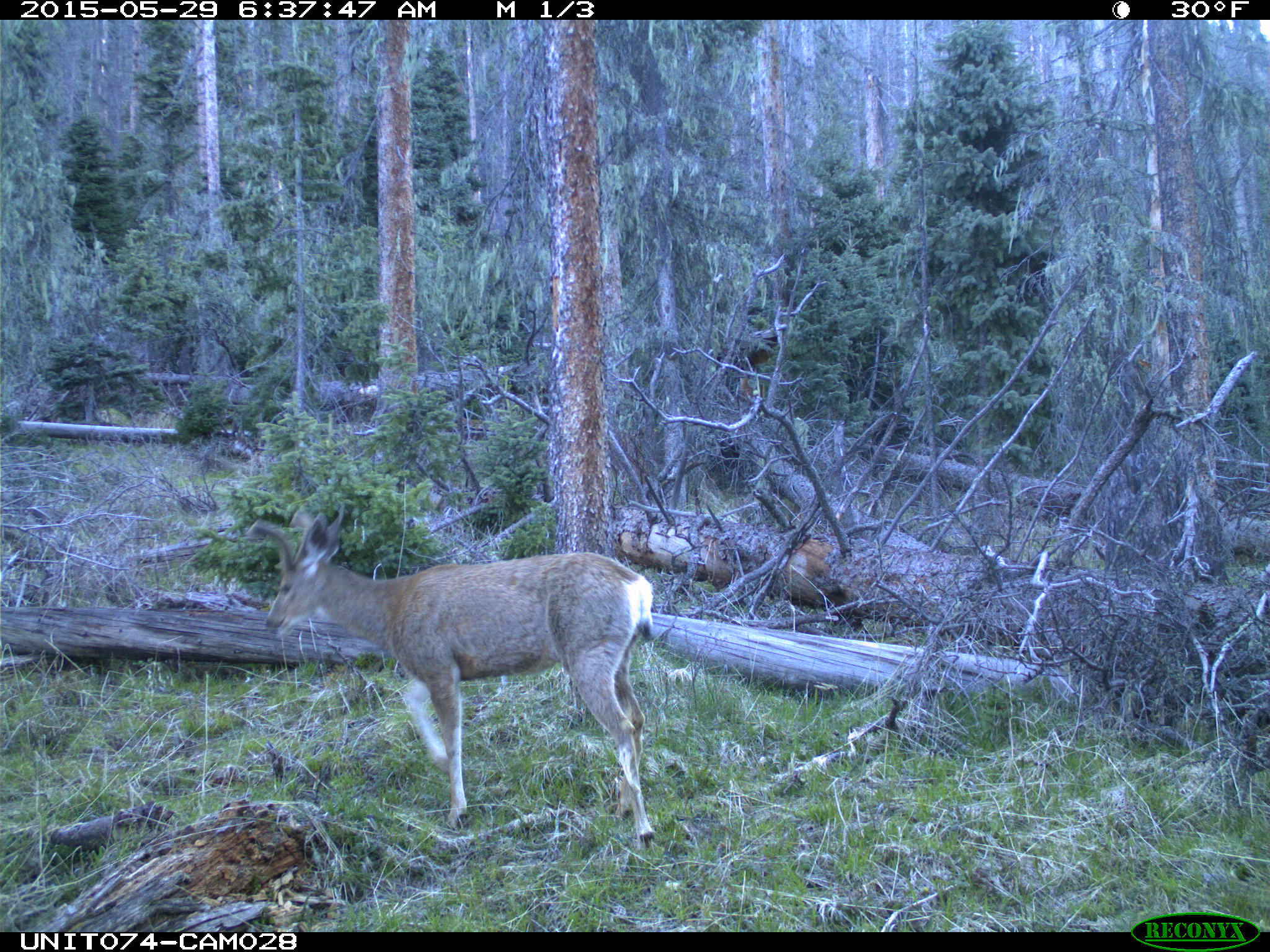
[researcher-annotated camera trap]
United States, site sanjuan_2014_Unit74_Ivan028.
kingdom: Animalia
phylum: Chordata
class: Mammalia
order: Artiodactyla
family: Cervidae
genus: Odocoileus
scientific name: Odocoileus hemionus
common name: mule deer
Odocoileus hemionus (mule deer).